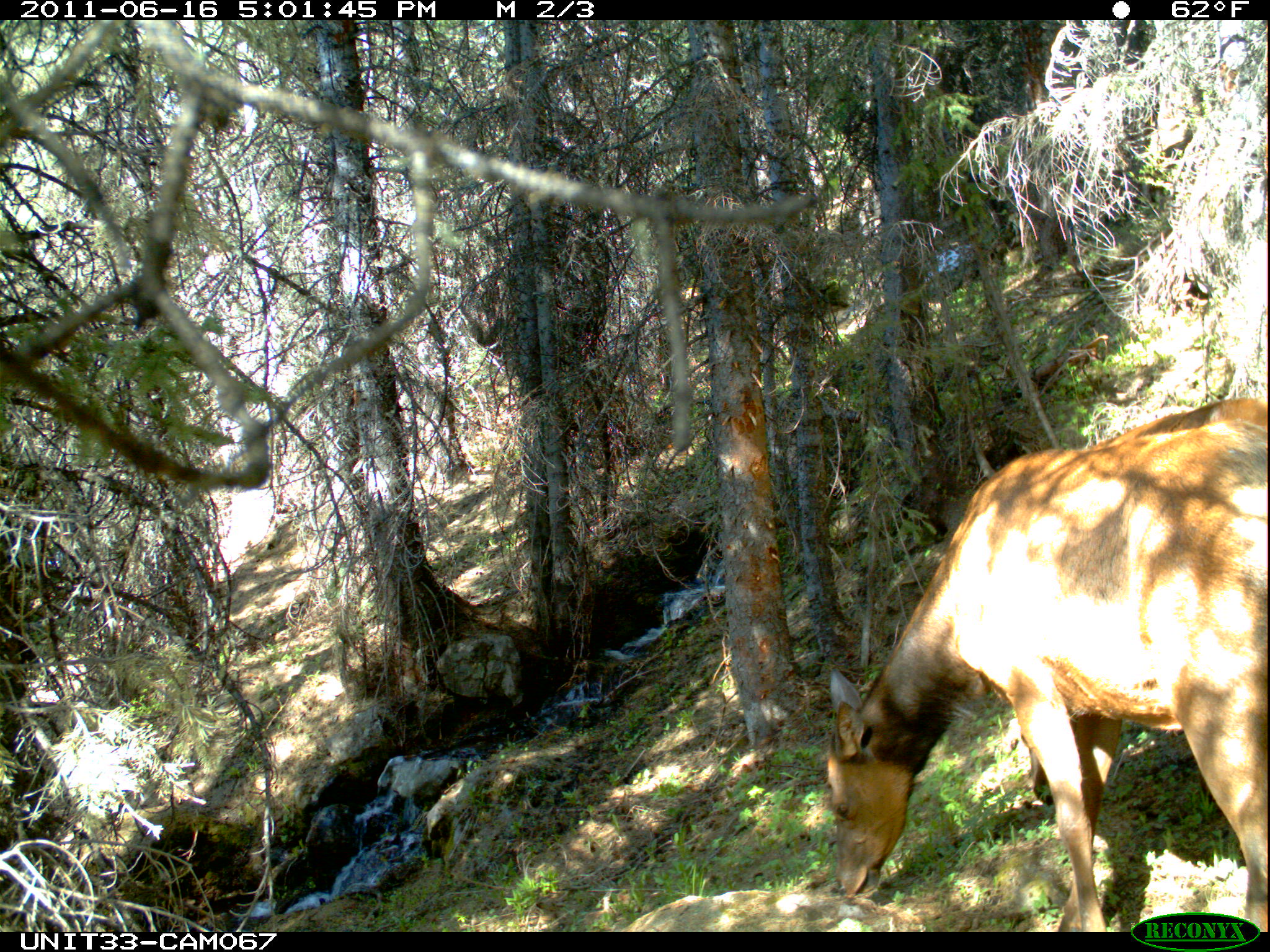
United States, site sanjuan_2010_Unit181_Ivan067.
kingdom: Animalia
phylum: Chordata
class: Mammalia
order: Artiodactyla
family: Cervidae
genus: Cervus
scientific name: Cervus elaphus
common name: red deer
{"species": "Cervus elaphus (red deer)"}